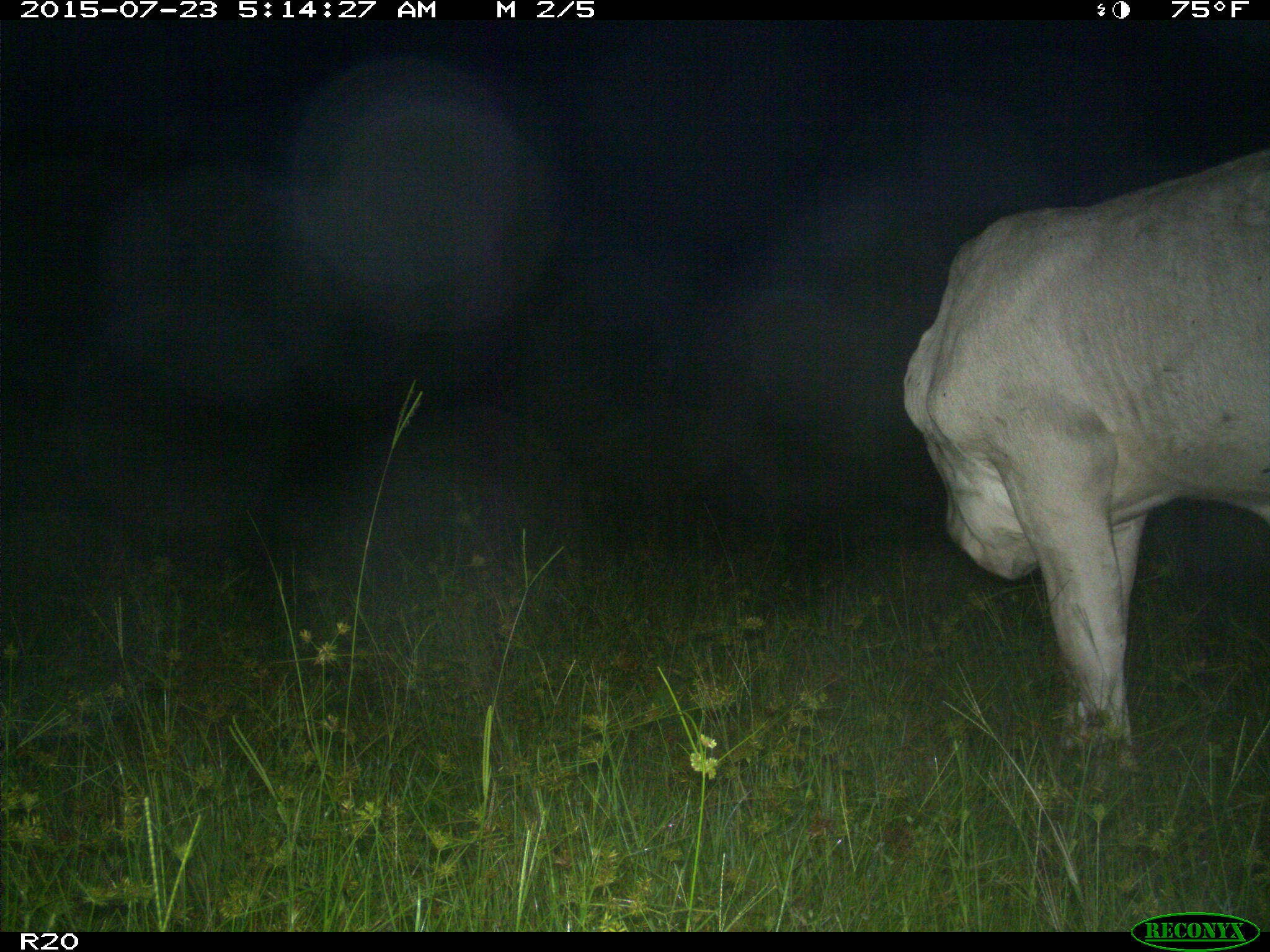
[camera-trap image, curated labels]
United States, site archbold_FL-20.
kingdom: Animalia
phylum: Chordata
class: Mammalia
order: Artiodactyla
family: Bovidae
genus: Bos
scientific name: Bos taurus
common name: domestic cow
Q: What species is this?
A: Bos taurus (domestic cow).